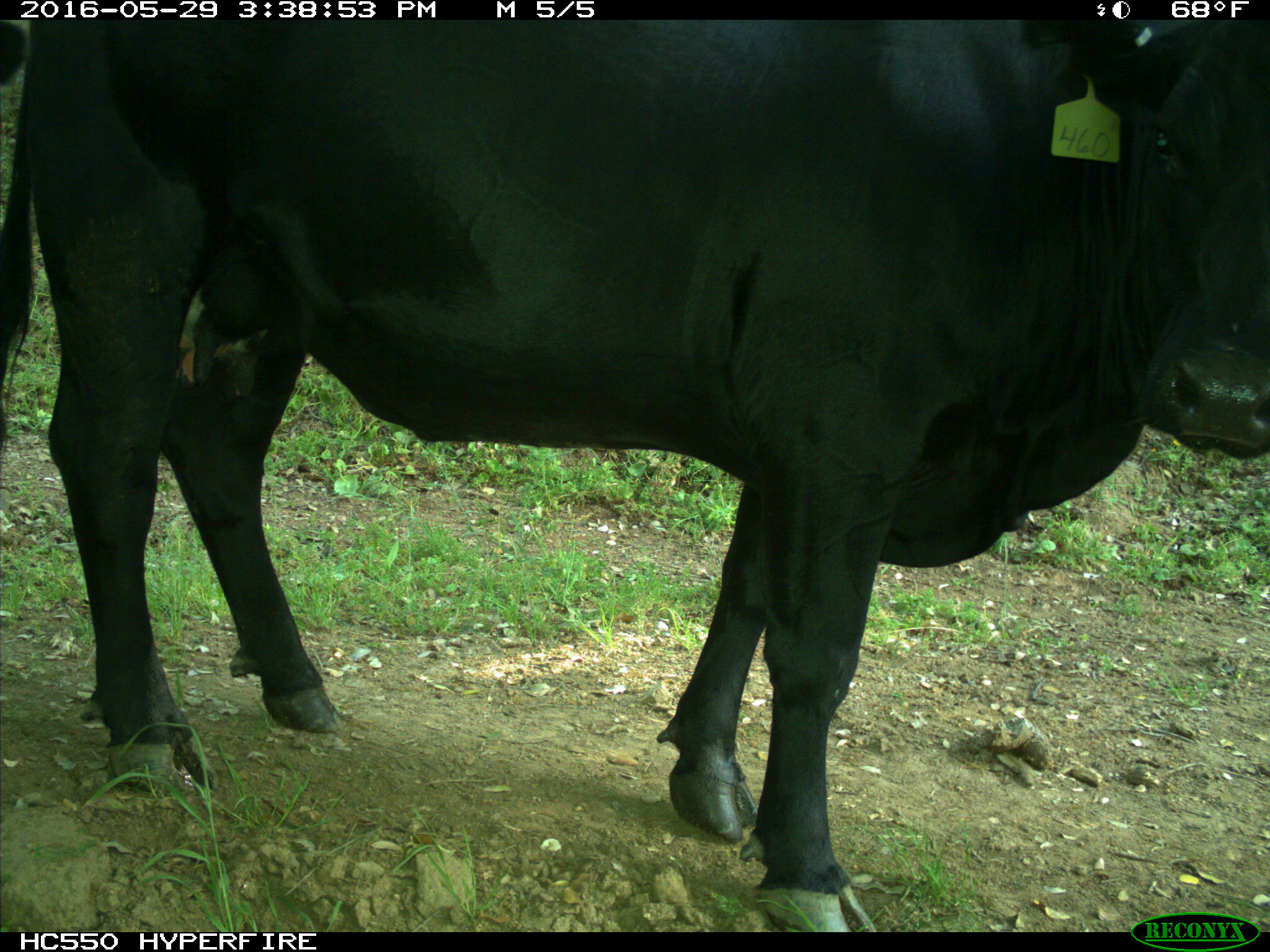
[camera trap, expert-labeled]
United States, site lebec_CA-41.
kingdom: Animalia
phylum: Chordata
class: Mammalia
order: Artiodactyla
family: Bovidae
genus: Bos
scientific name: Bos taurus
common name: domestic cow